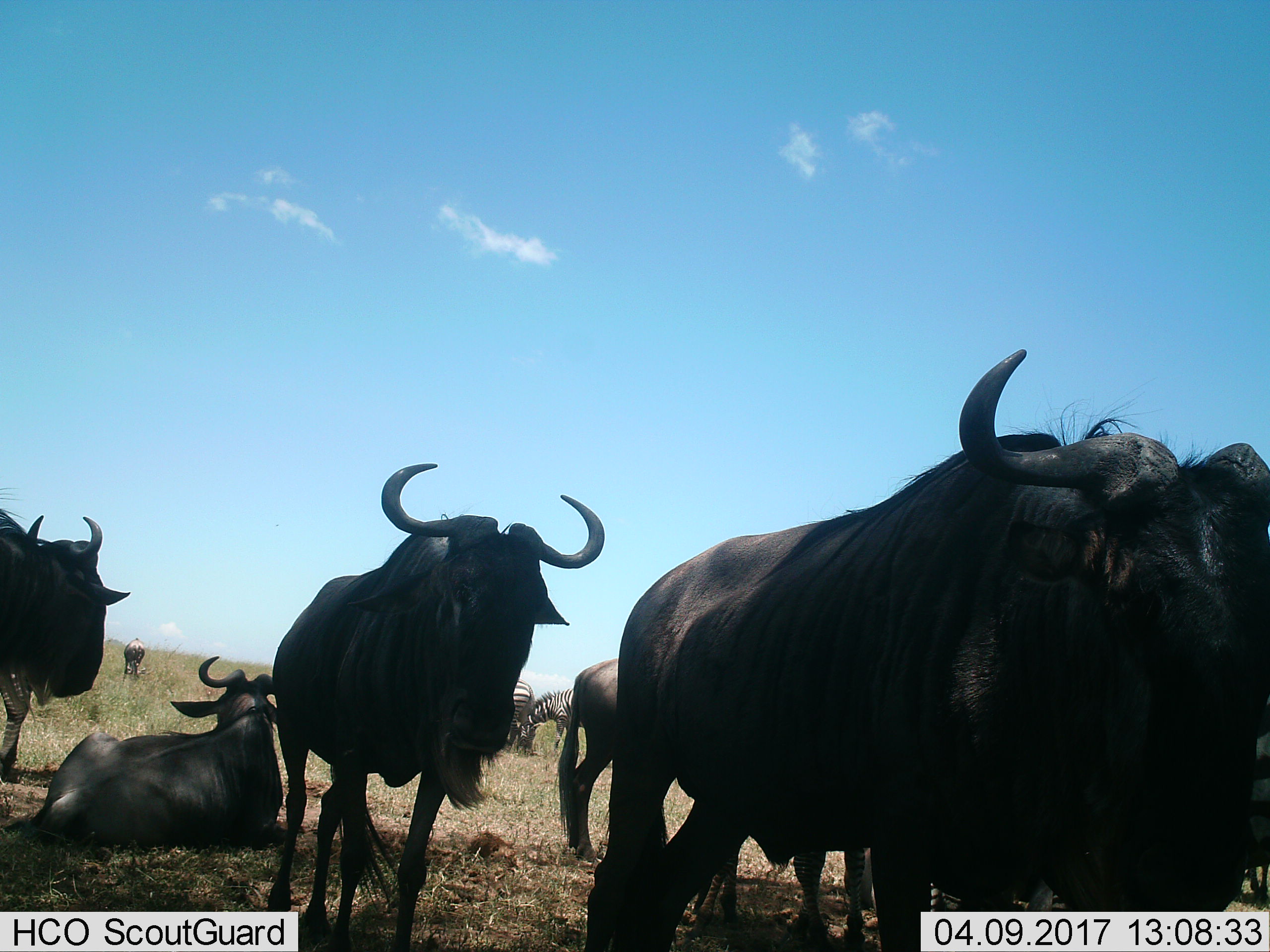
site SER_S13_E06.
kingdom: Animalia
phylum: Chordata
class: Mammalia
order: Artiodactyla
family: Bovidae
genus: Connochaetes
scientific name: Connochaetes taurinus taurinus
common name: blue wildebeest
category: wildebeestblue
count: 6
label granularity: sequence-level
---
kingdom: Animalia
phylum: Chordata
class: Mammalia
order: Perissodactyla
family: Equidae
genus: Equus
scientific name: Equus quagga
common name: plains zebra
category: zebraplains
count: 3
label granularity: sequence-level